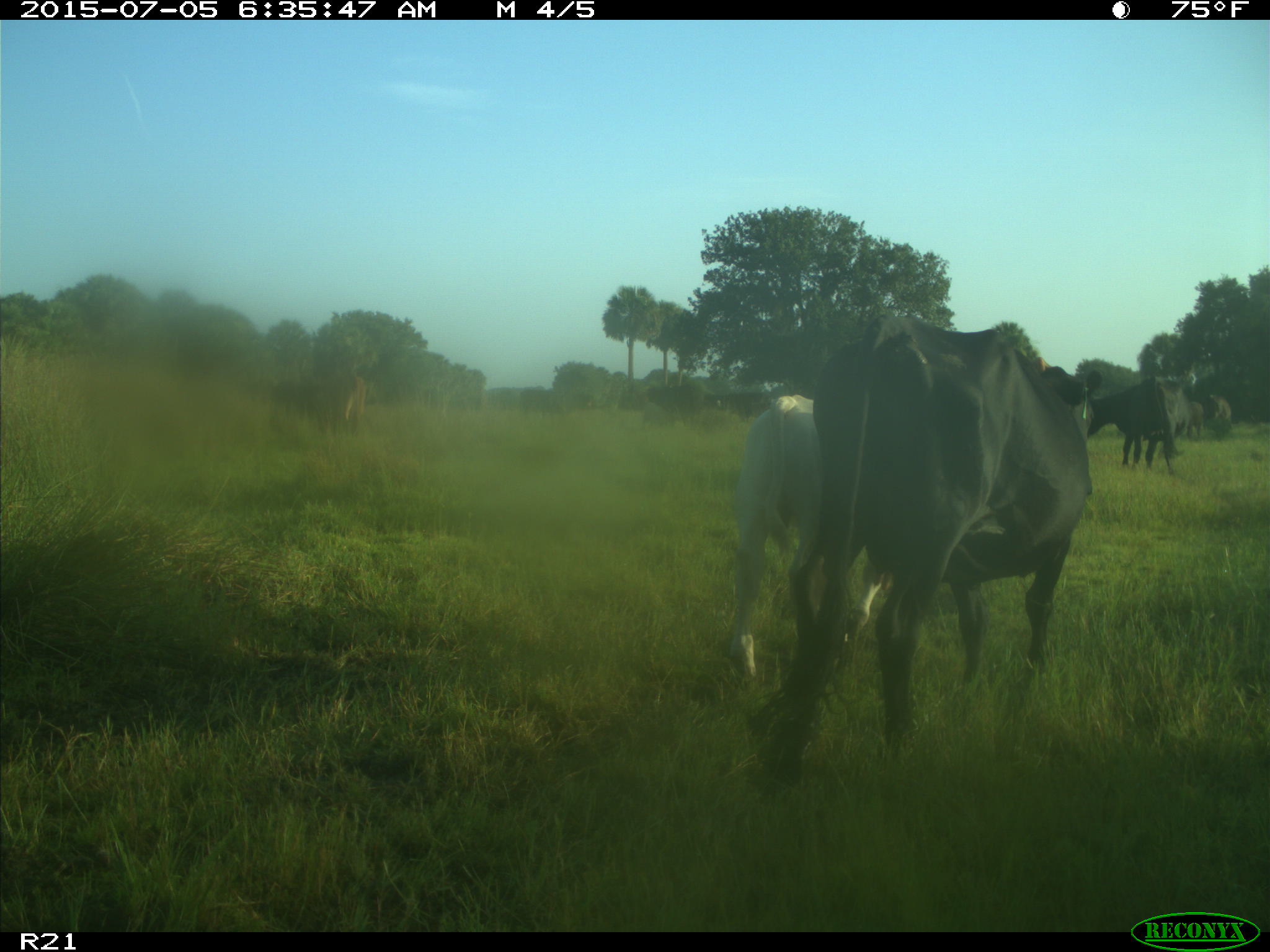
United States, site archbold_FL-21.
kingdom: Animalia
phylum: Chordata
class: Mammalia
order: Artiodactyla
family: Bovidae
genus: Bos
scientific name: Bos taurus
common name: domestic cow